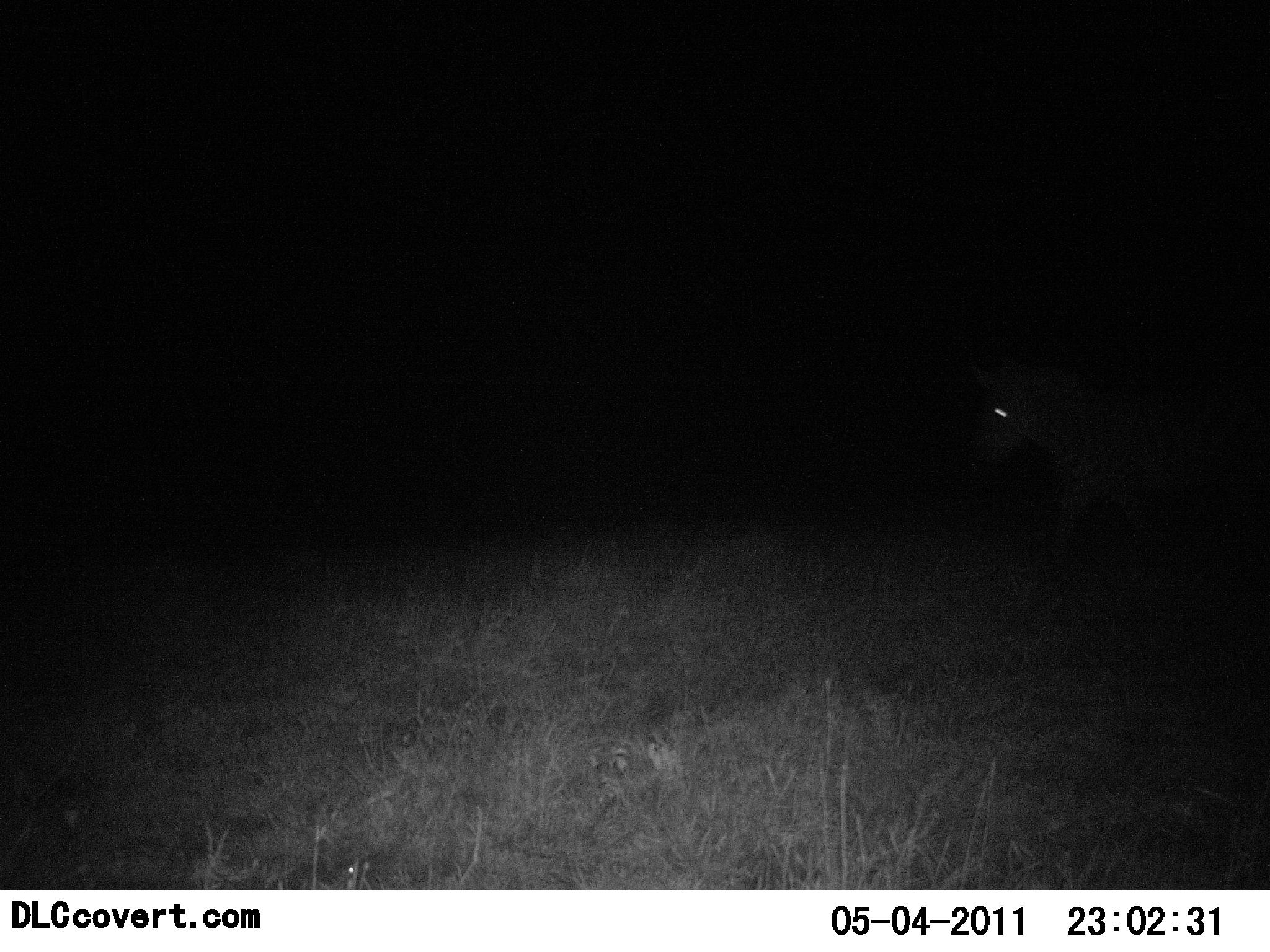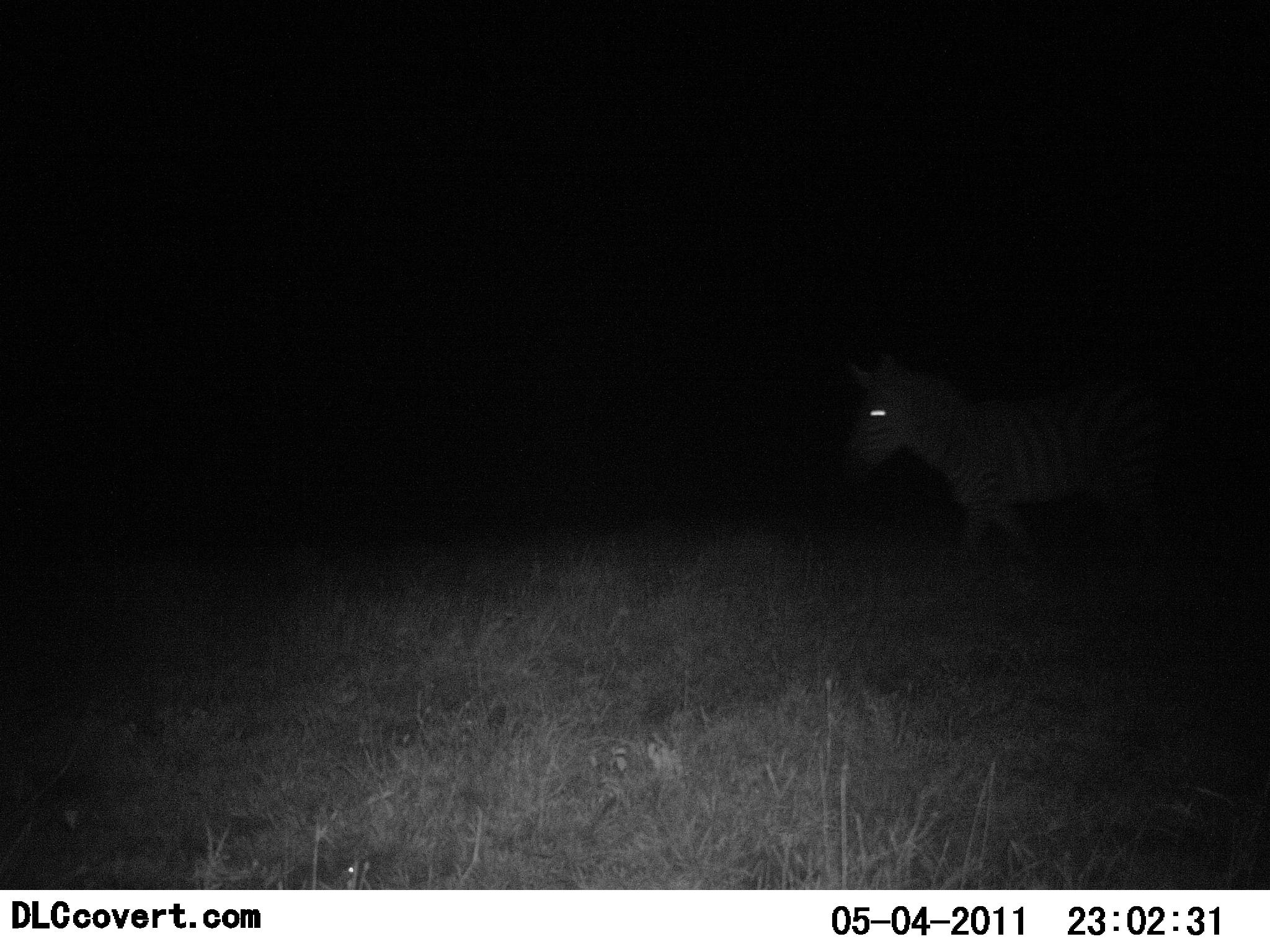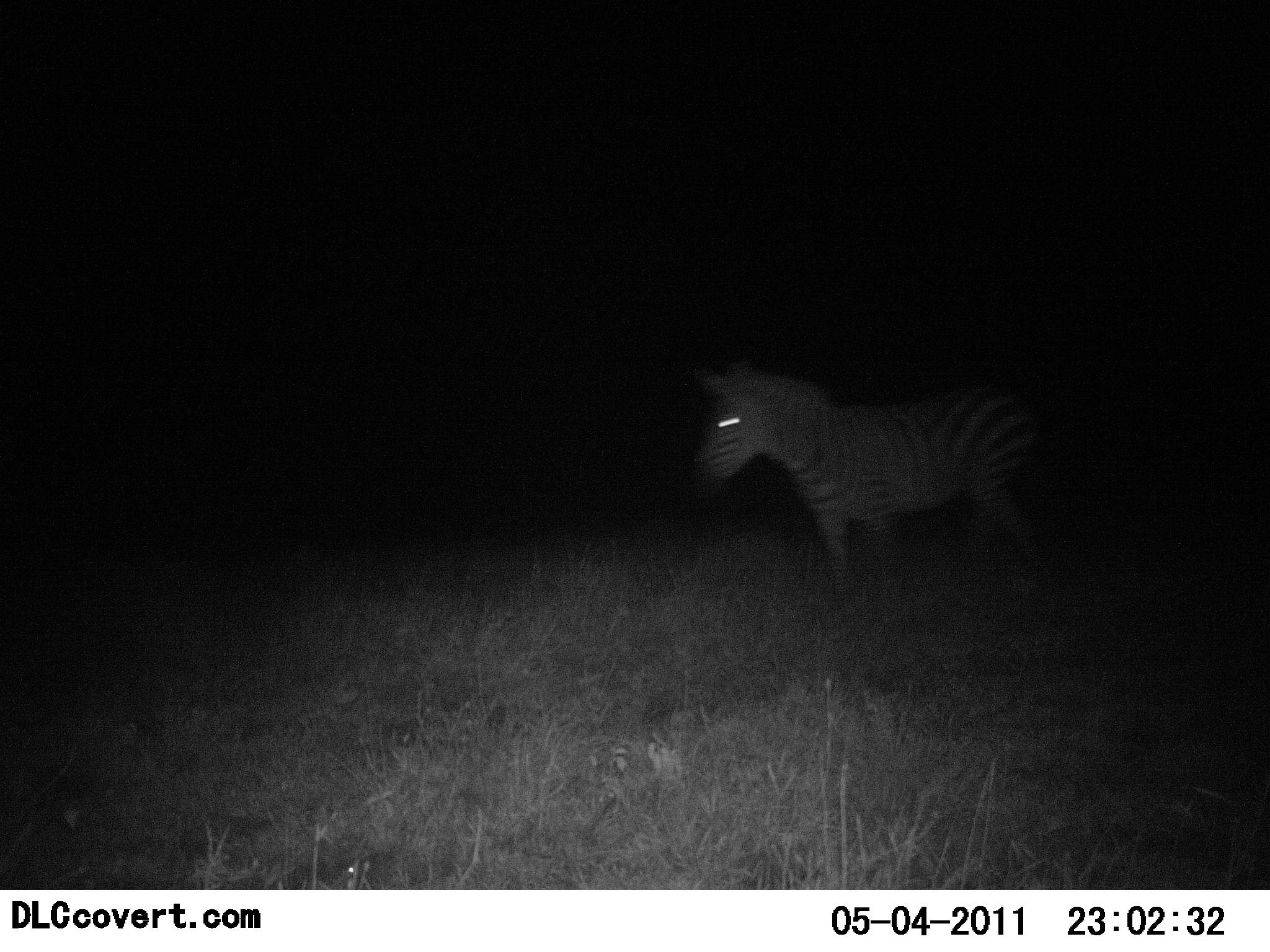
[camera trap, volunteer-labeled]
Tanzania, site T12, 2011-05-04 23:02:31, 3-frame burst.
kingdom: Animalia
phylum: Chordata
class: Mammalia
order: Perissodactyla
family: Equidae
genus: Equus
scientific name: Equus quagga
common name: plains zebra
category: zebra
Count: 1.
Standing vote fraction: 14%.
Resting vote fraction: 7%.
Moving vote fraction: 86%.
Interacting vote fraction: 0%.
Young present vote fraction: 0%.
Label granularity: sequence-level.